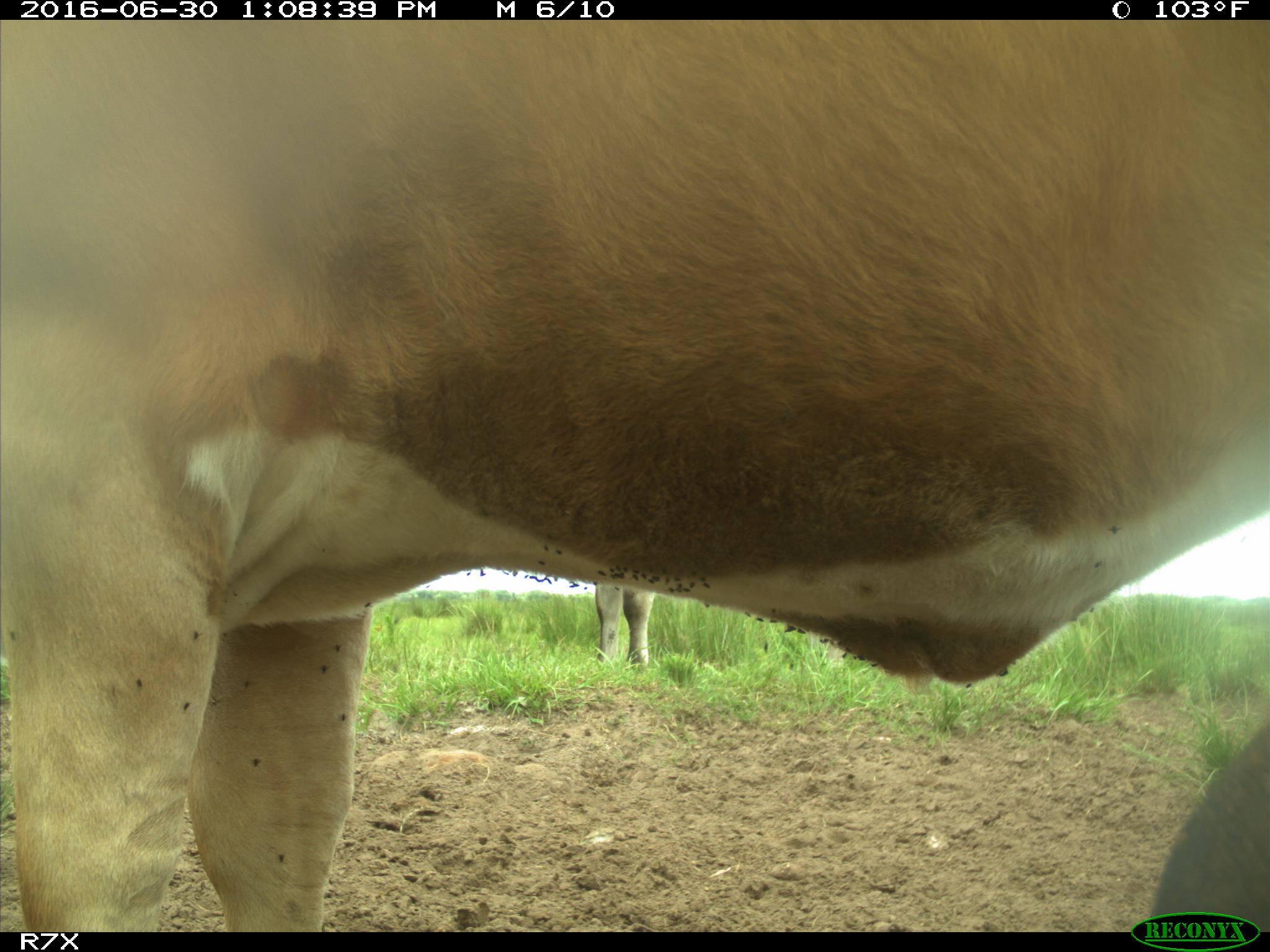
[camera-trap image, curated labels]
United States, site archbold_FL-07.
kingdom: Animalia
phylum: Chordata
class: Mammalia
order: Artiodactyla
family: Bovidae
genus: Bos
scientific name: Bos taurus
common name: domestic cow